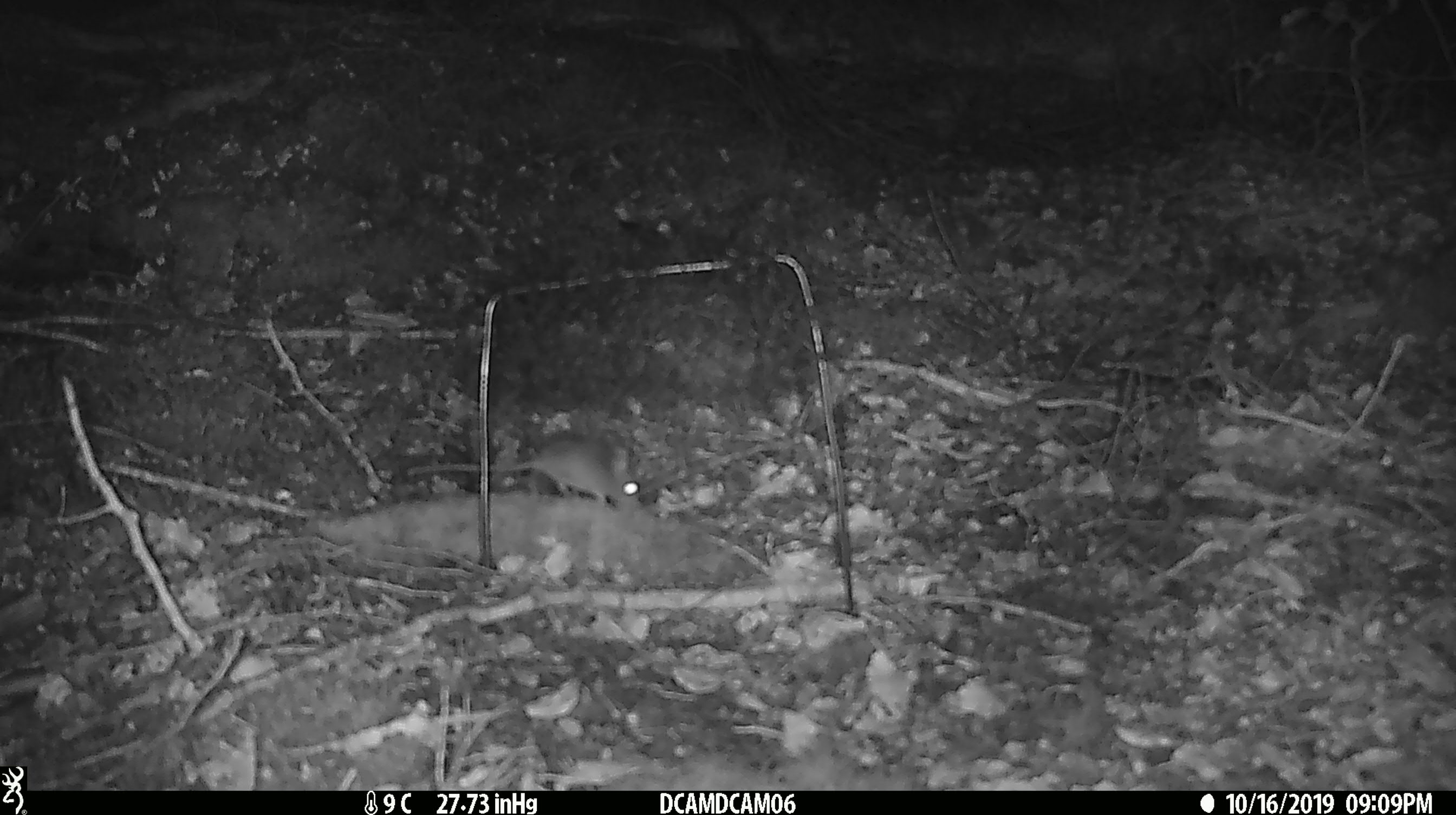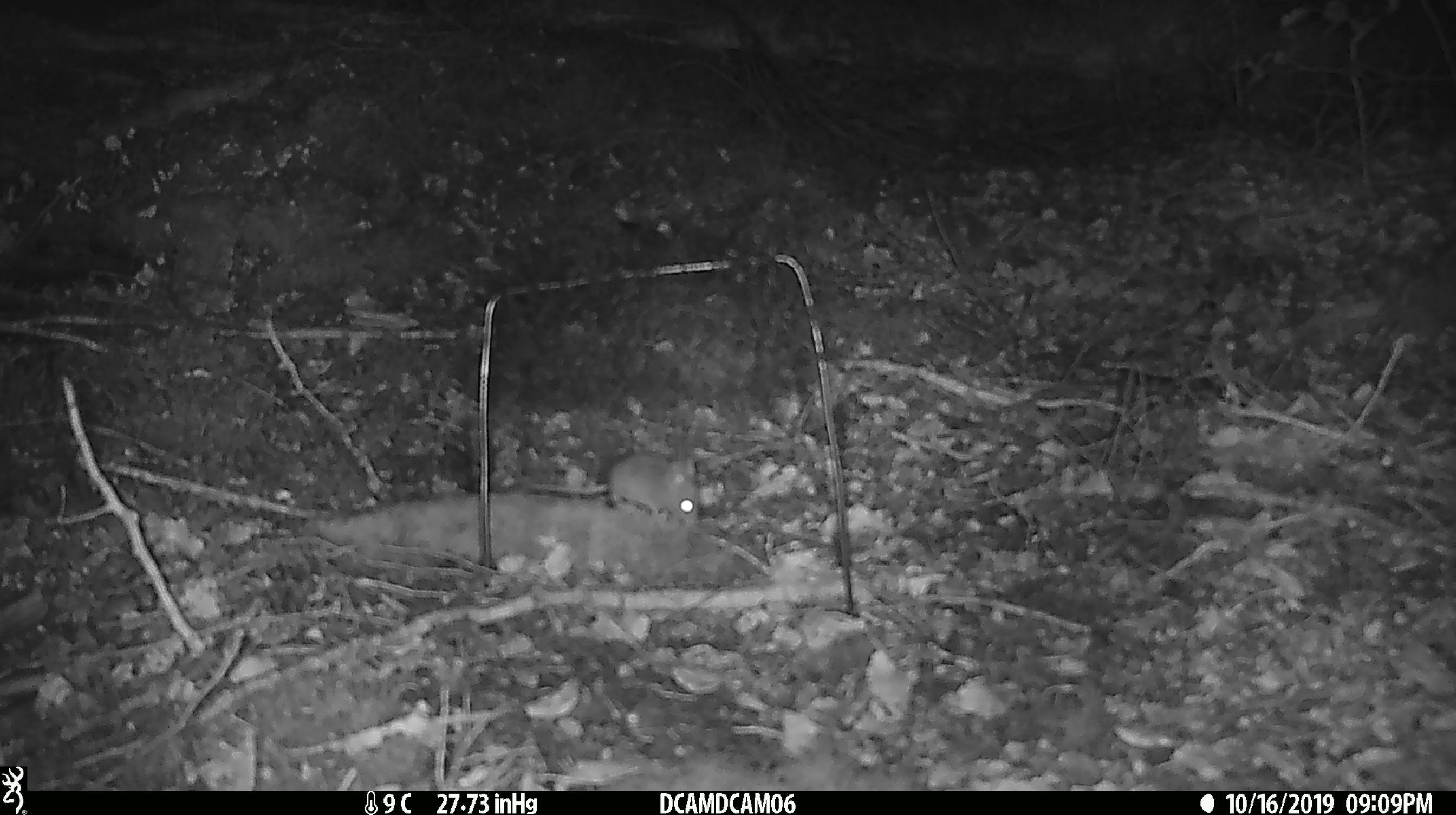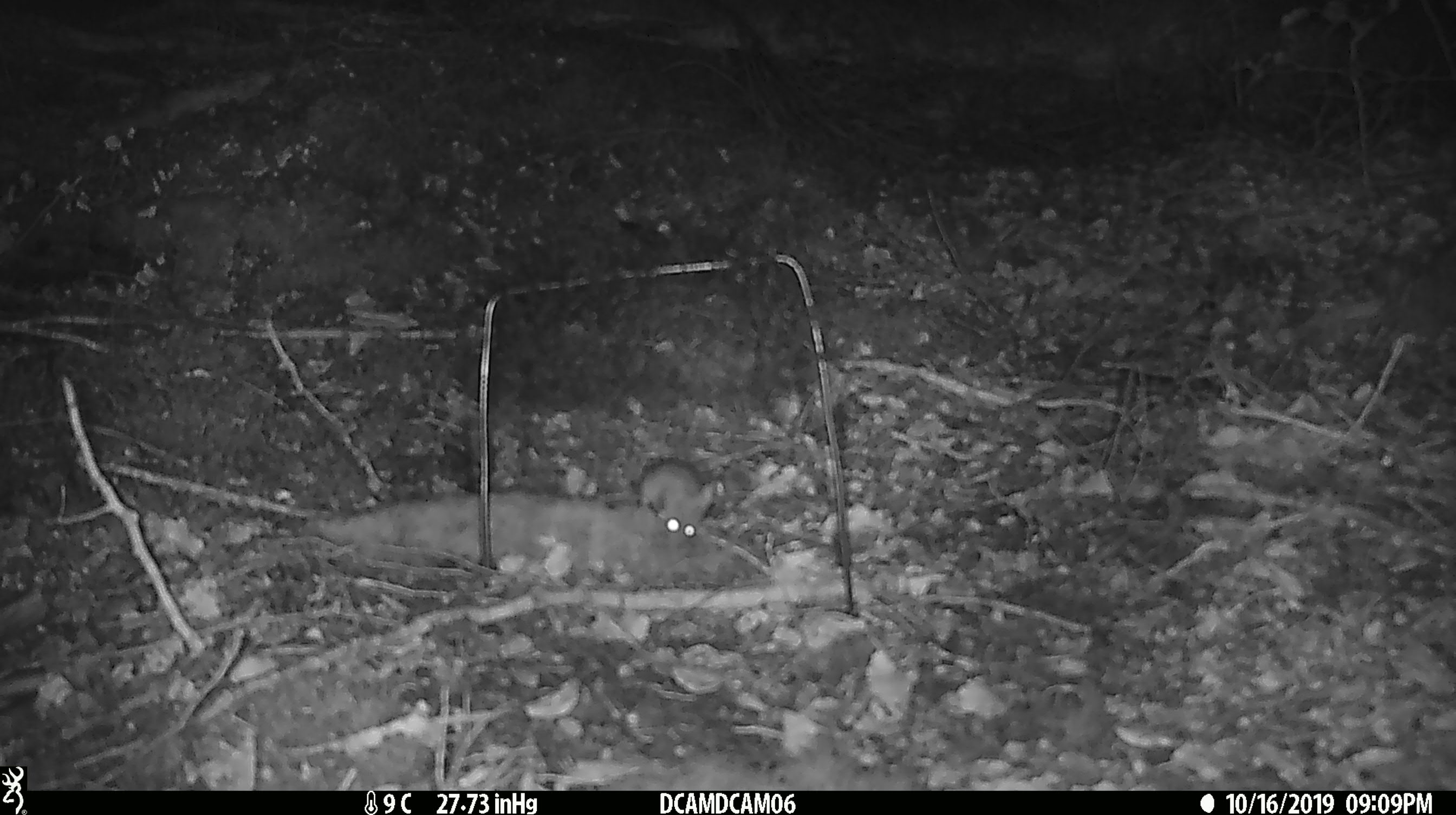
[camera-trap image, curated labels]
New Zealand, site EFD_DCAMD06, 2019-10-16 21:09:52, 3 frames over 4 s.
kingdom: Animalia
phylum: Chordata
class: Mammalia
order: Rodentia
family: Muridae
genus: Mus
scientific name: Mus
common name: mouse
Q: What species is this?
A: Mouse (Mus).